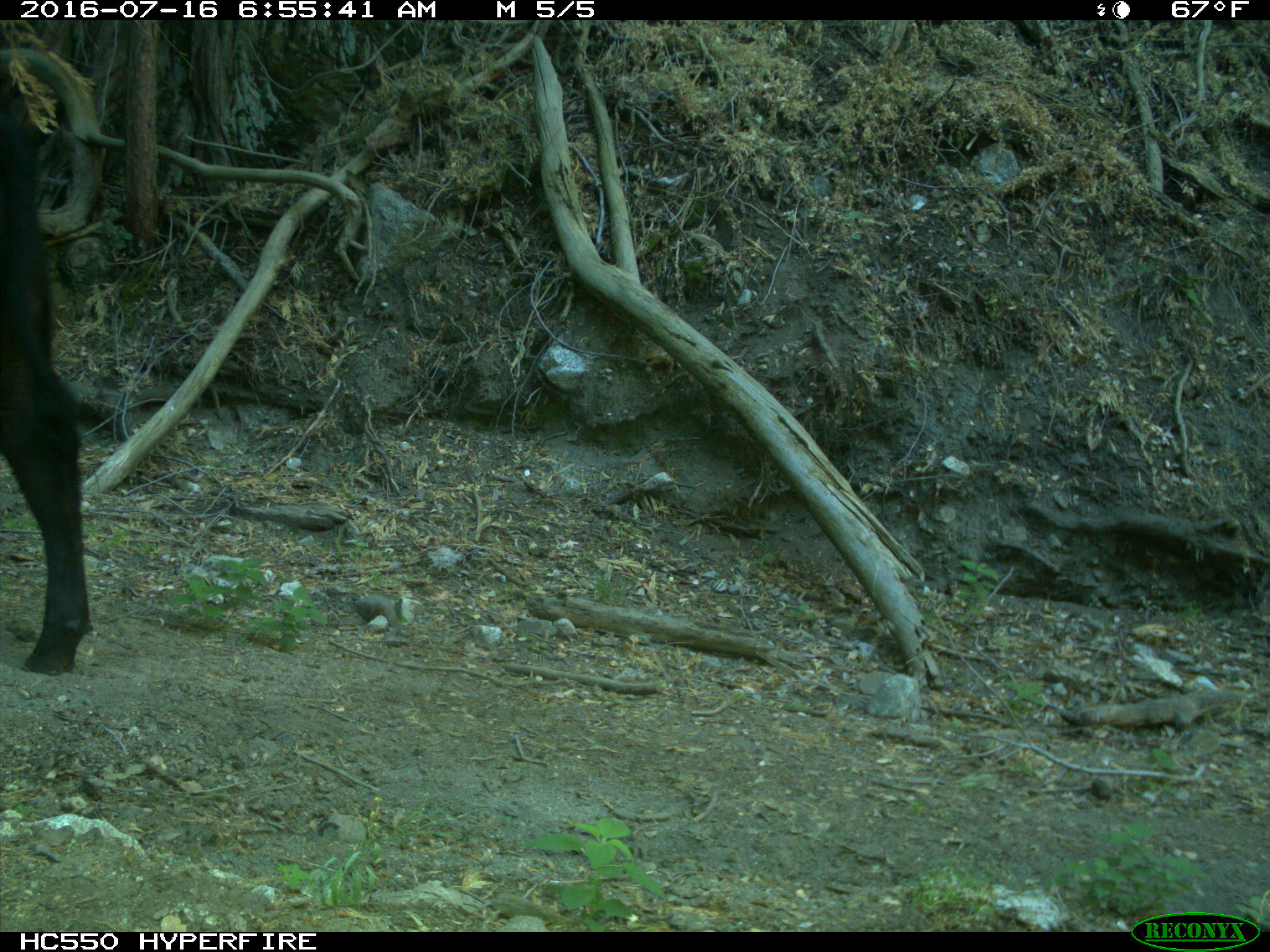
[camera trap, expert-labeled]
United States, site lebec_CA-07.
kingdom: Animalia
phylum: Chordata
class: Mammalia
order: Artiodactyla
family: Bovidae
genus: Bos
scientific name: Bos taurus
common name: domestic cow